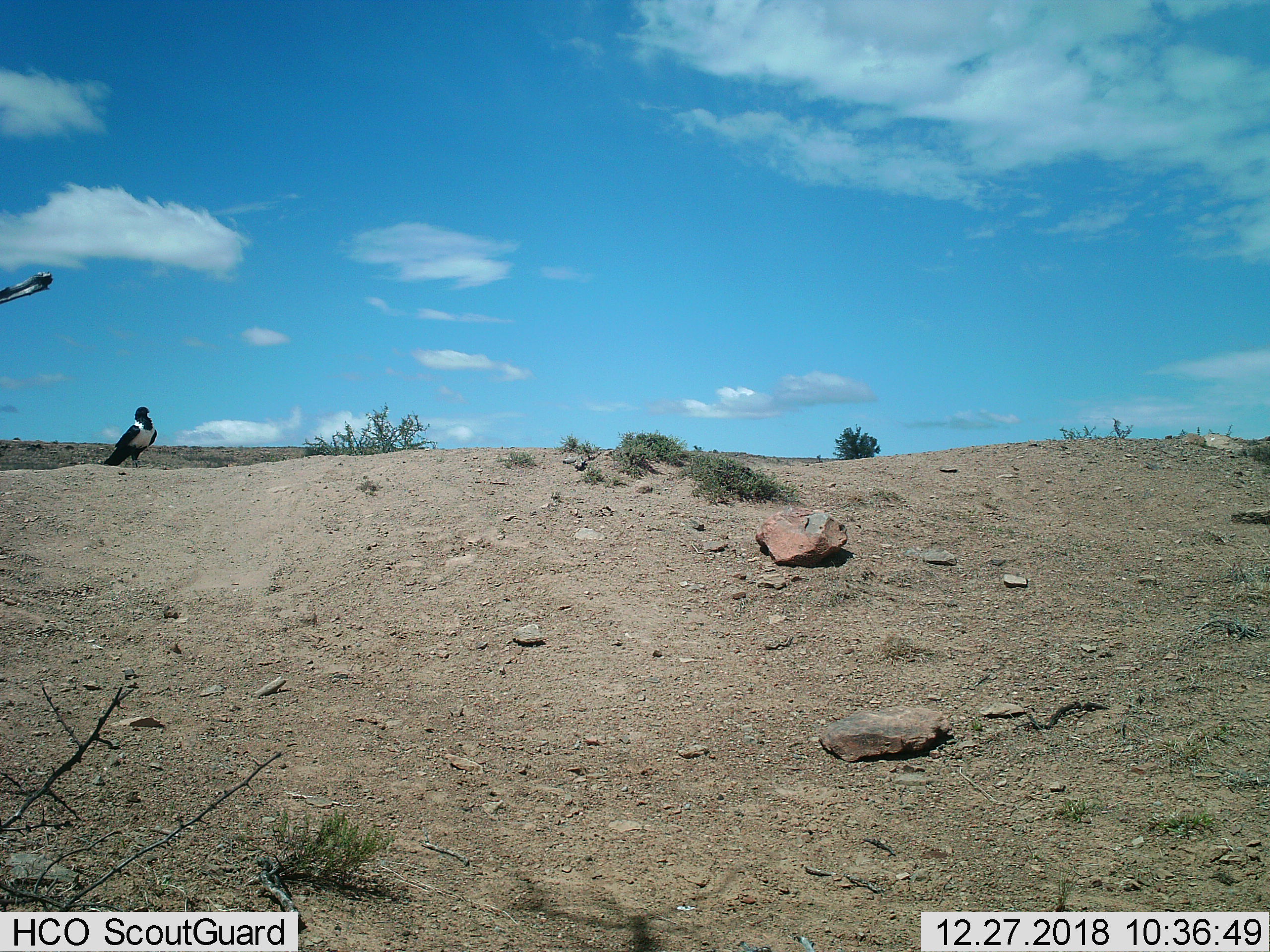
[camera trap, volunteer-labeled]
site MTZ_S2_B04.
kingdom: Animalia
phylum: Chordata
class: Aves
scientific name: Aves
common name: bird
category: birdother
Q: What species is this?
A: Birdother (bird) (Aves).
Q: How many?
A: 1.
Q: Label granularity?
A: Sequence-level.